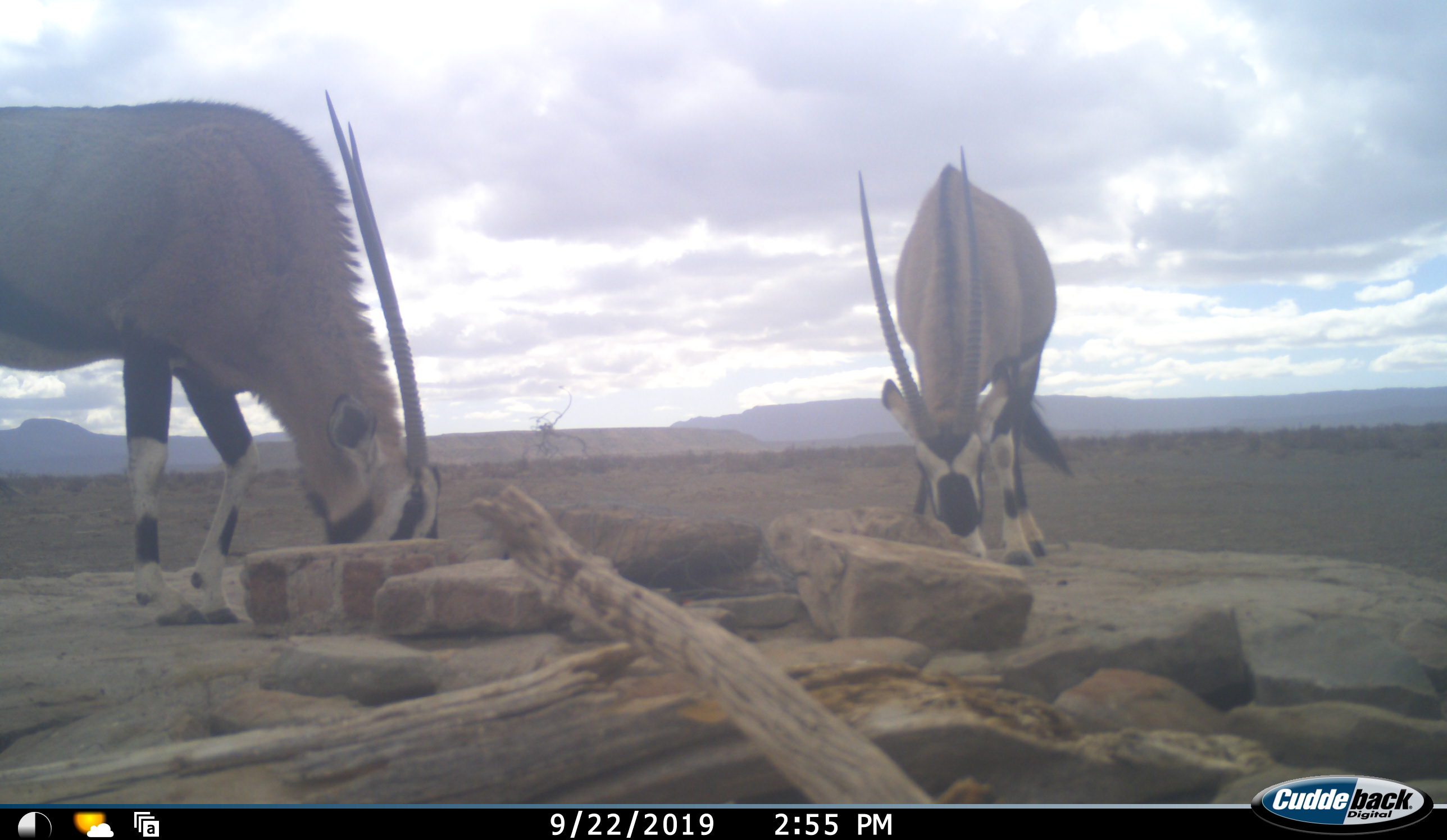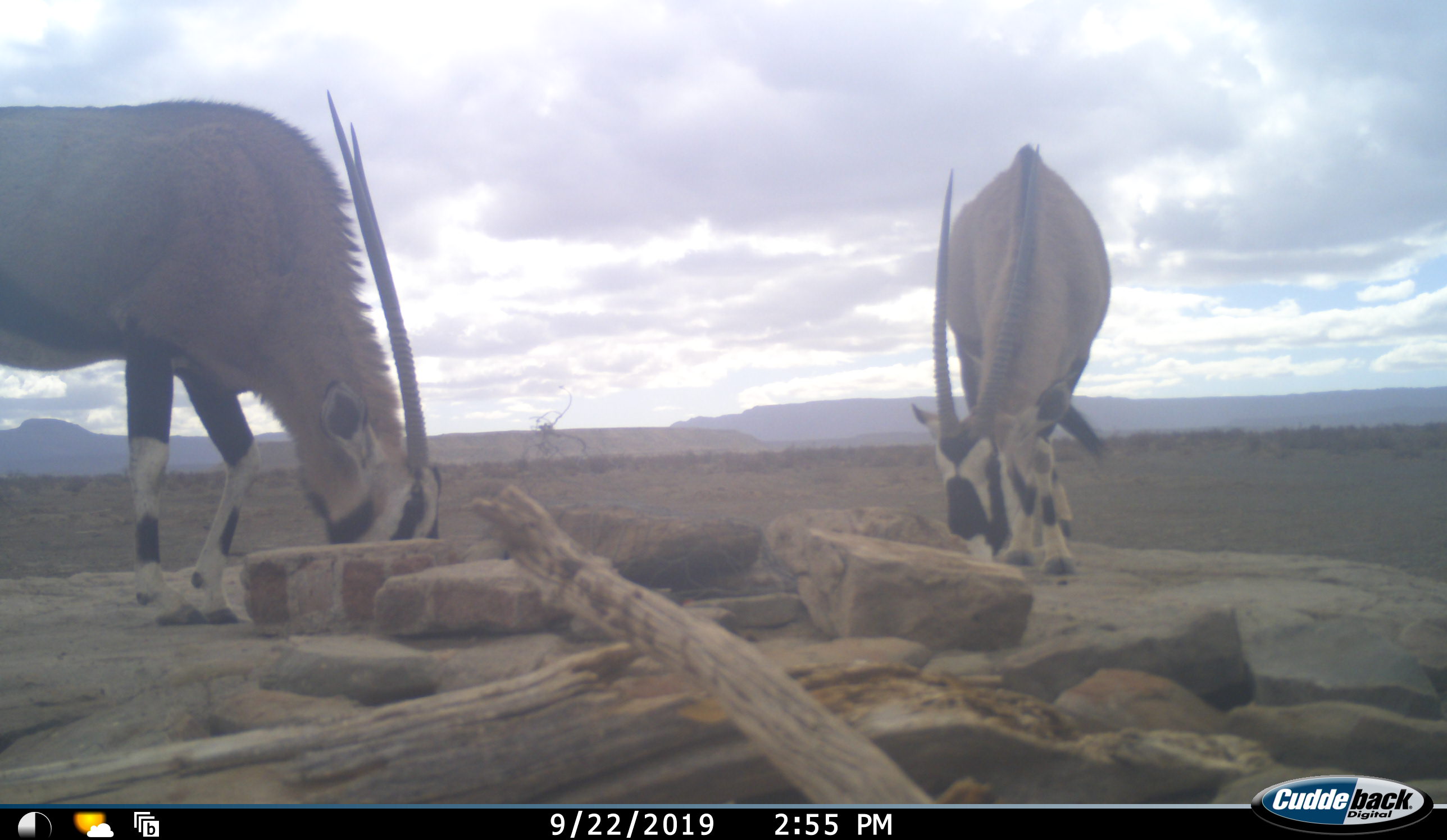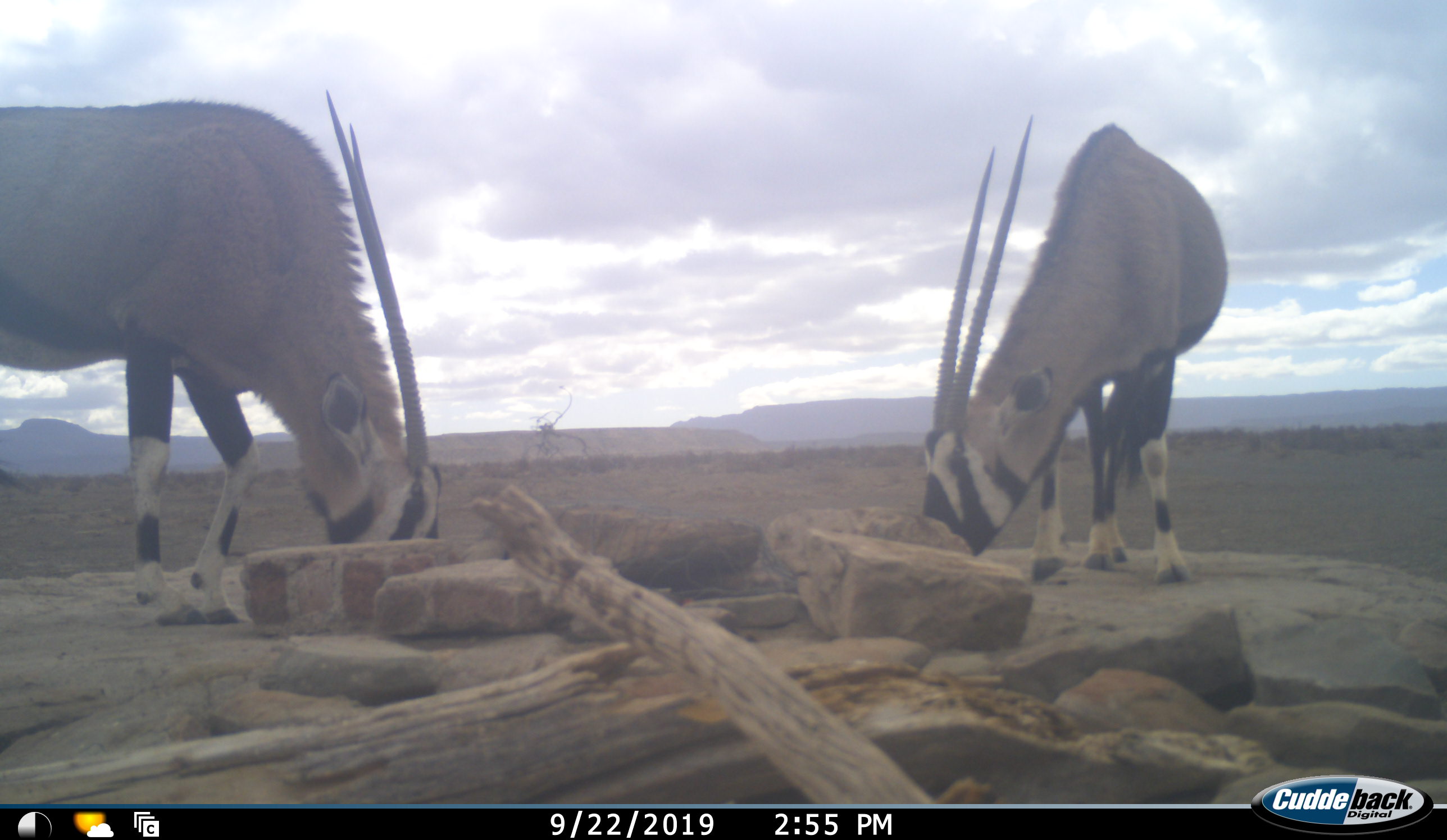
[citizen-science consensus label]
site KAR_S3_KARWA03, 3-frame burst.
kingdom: Animalia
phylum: Chordata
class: Mammalia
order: Artiodactyla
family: Bovidae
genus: Oryx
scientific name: Oryx gazella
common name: gemsbok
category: oryx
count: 2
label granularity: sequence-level